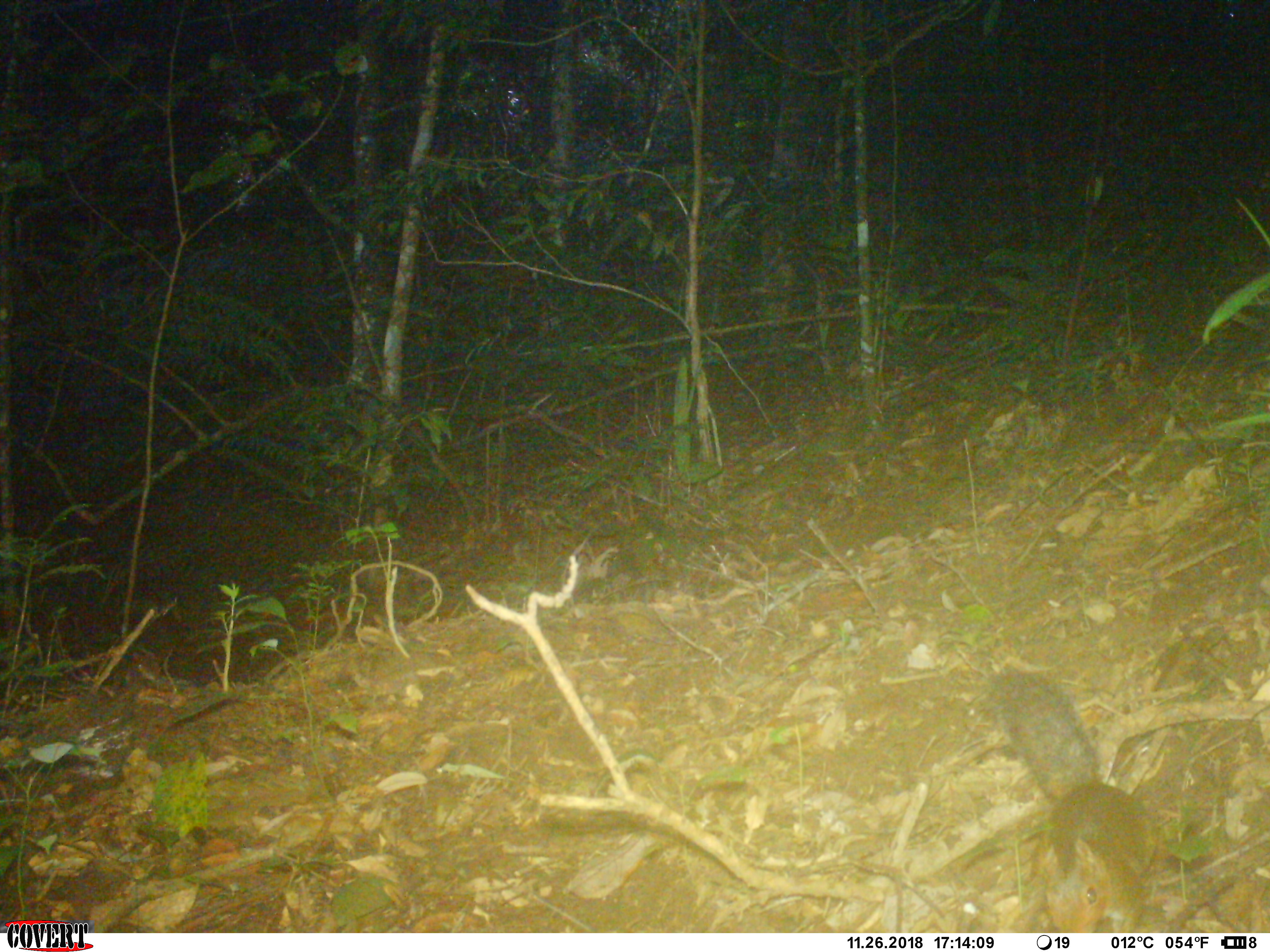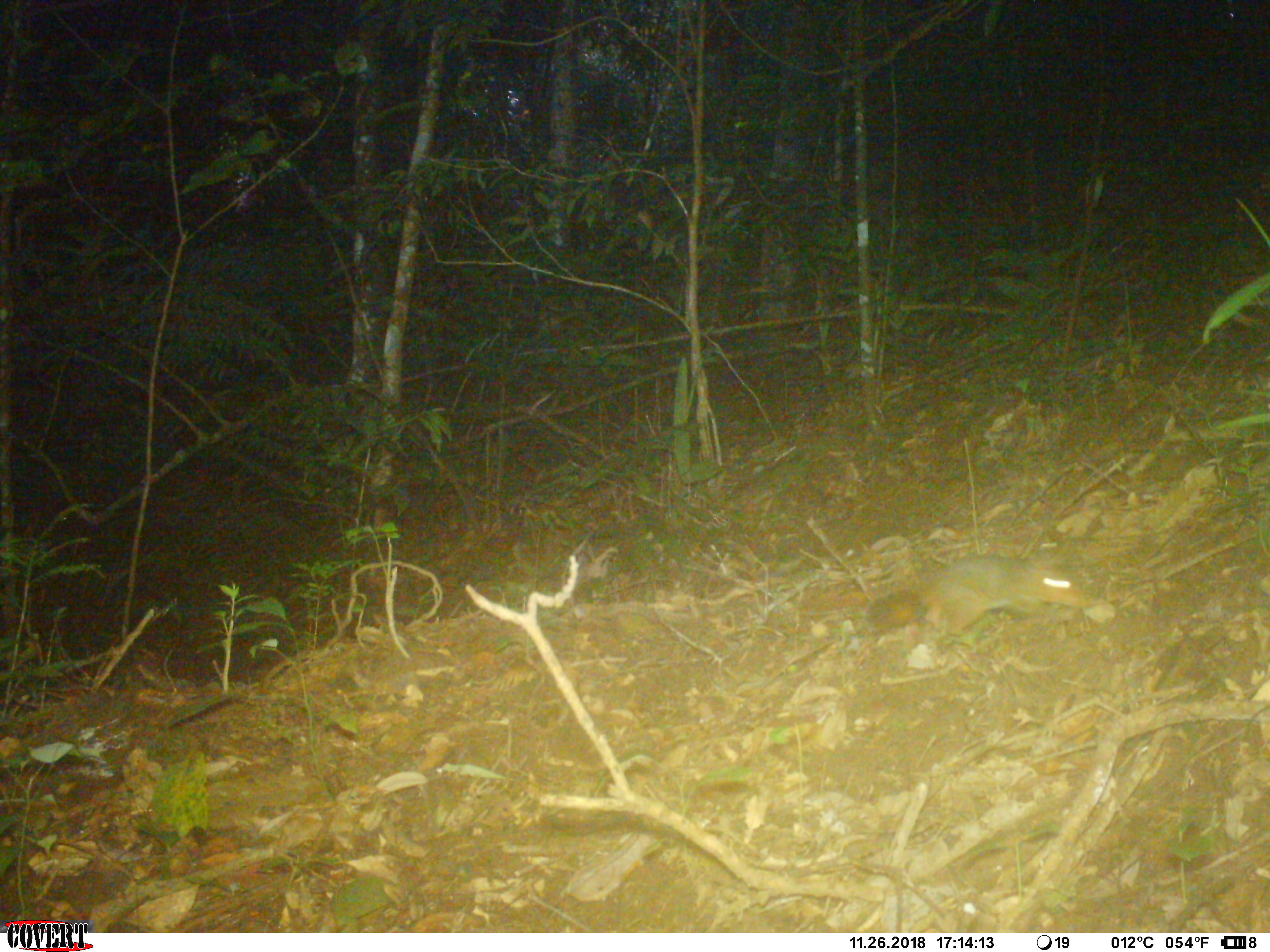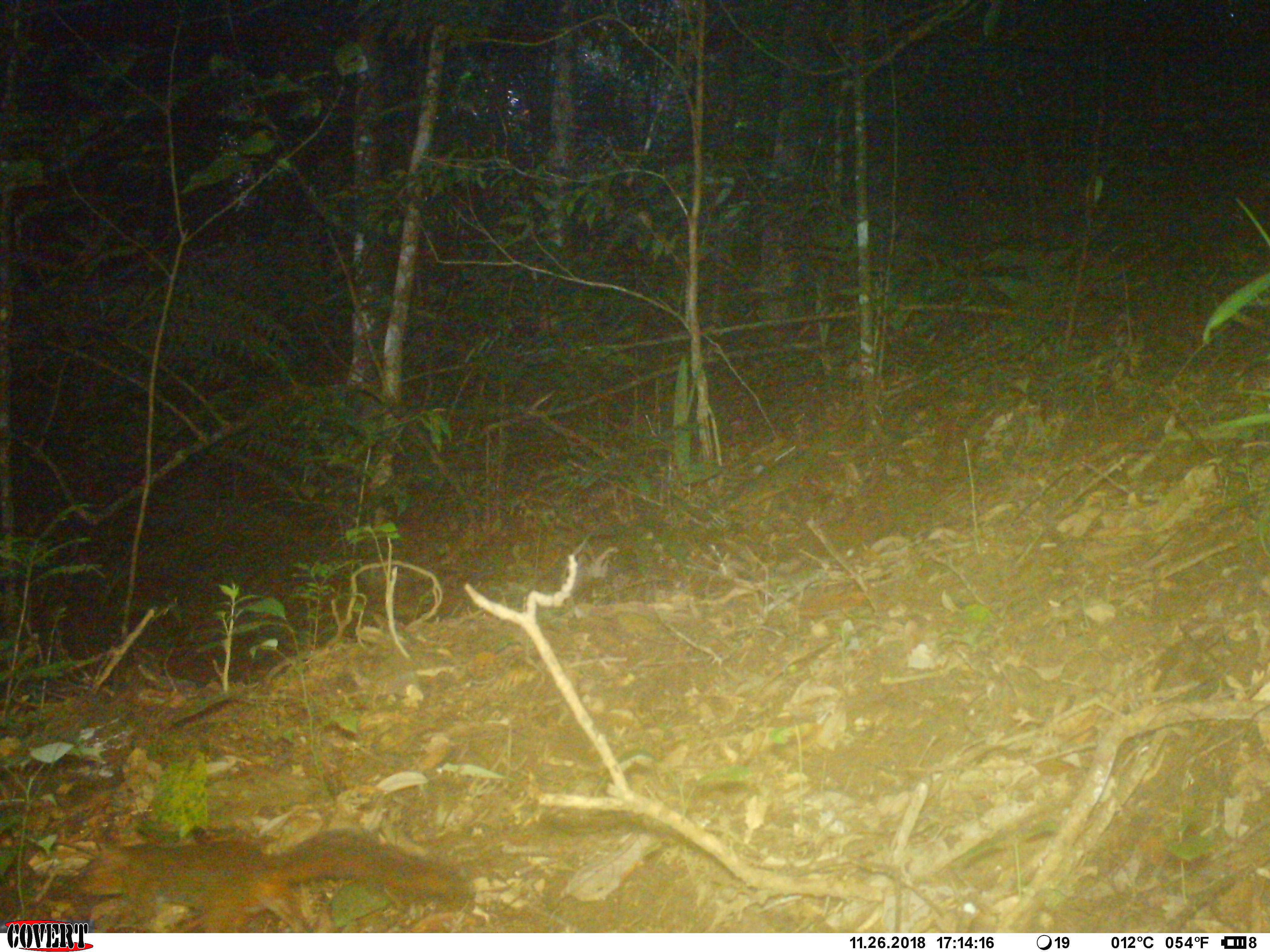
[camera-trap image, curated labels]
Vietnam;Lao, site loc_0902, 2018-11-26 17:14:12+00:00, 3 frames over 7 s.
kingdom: Animalia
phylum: Chordata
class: Mammalia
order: Rodentia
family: Sciuridae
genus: Dremomys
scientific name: Dremomys rufigenis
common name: red-cheeked squirrel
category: red cheeked squirrel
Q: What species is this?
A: Red cheeked squirrel (red-cheeked squirrel) (Dremomys rufigenis).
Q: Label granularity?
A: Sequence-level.